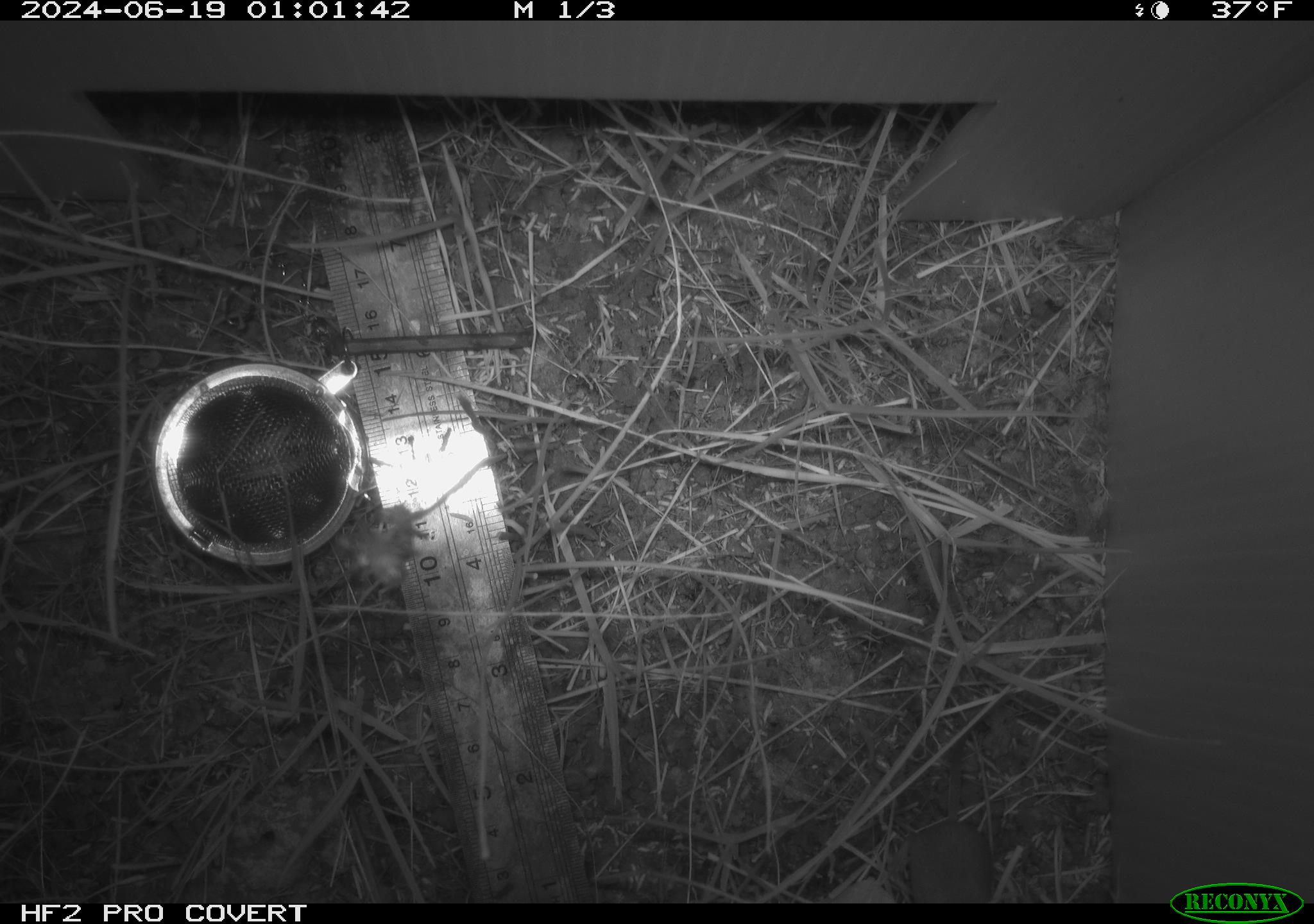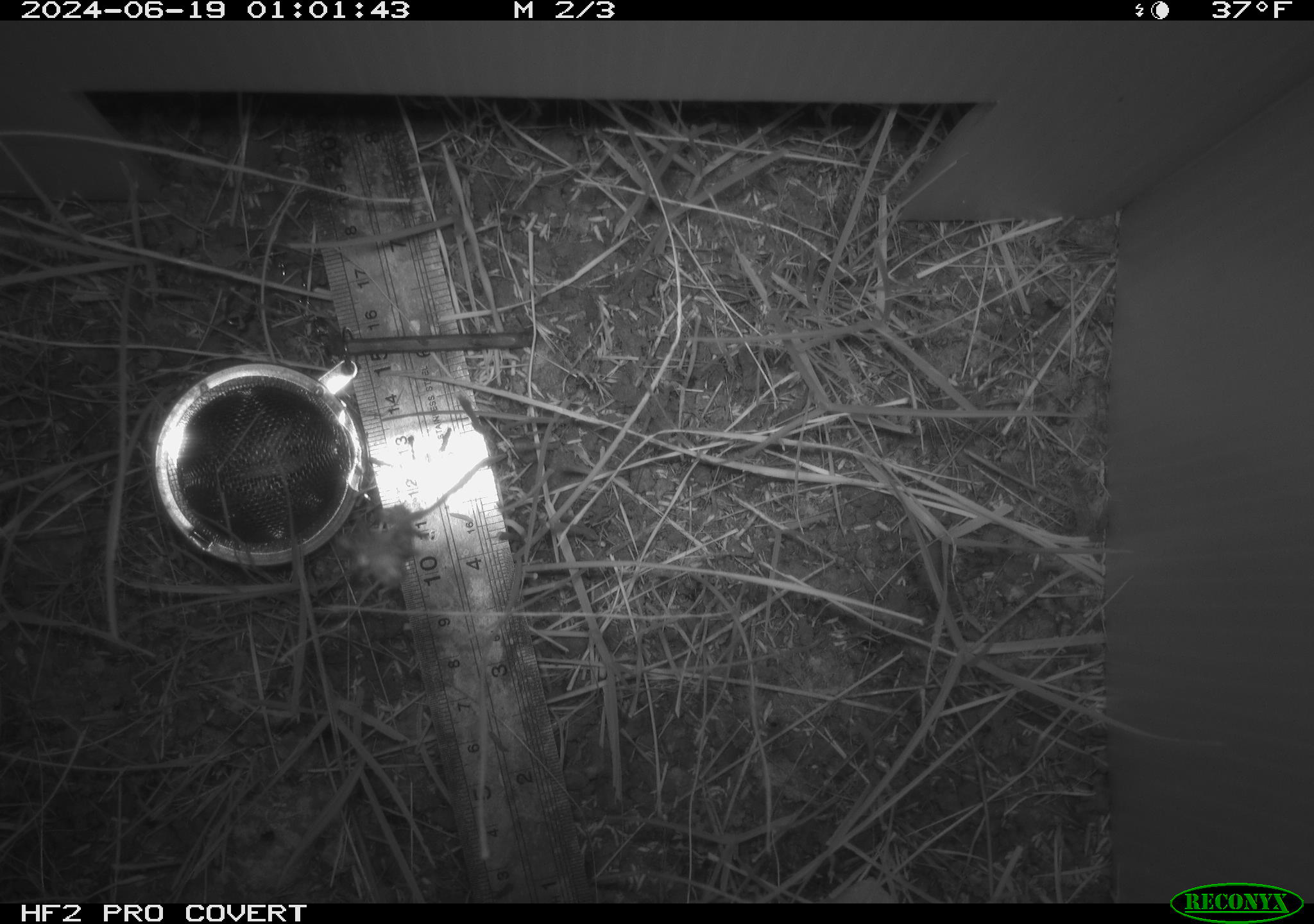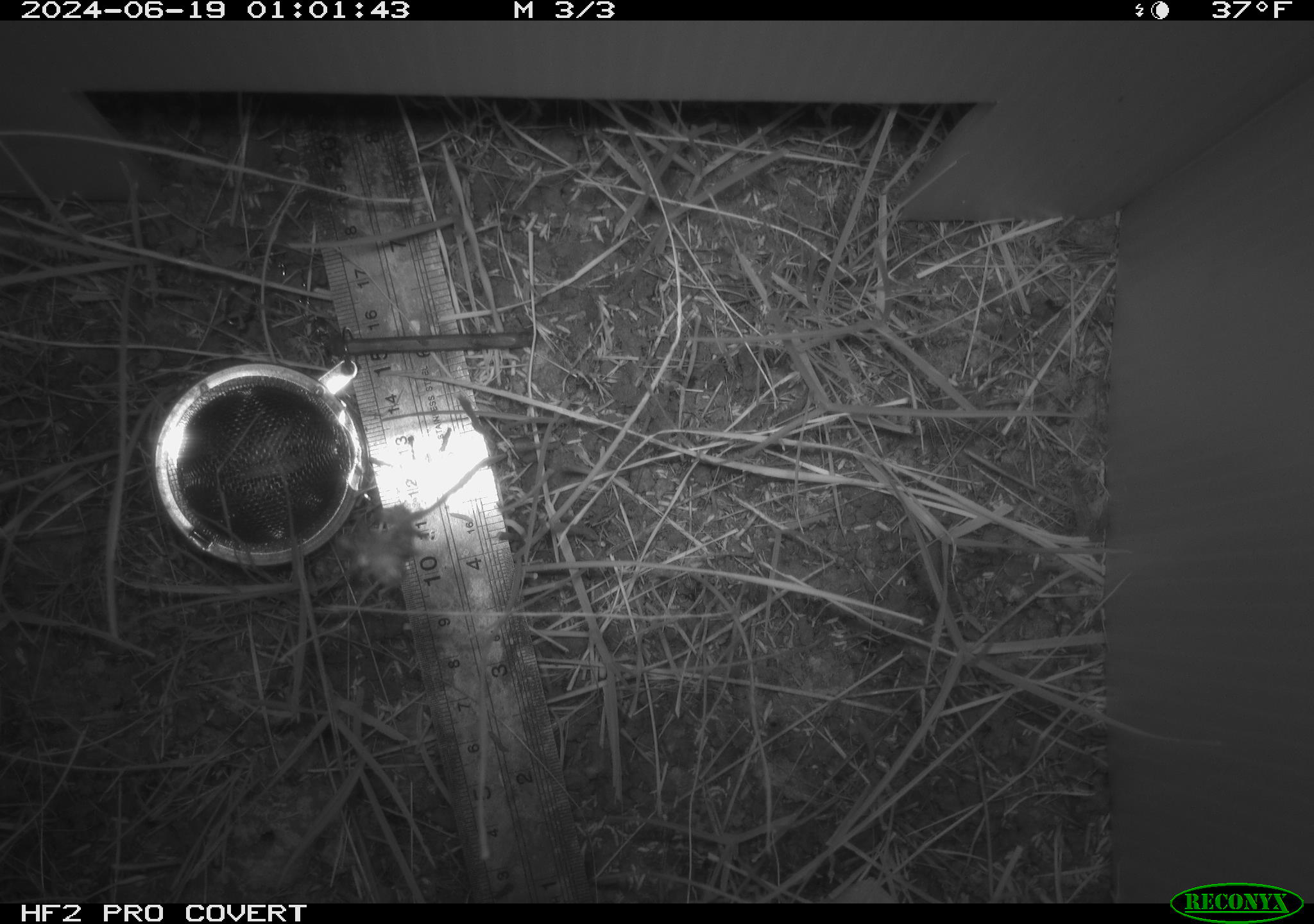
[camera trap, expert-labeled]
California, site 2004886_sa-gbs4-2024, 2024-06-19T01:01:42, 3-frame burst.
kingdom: Animalia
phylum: Chordata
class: Mammalia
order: Eulipotyphla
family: Soricidae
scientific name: Soricidae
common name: shrews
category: soricidae family